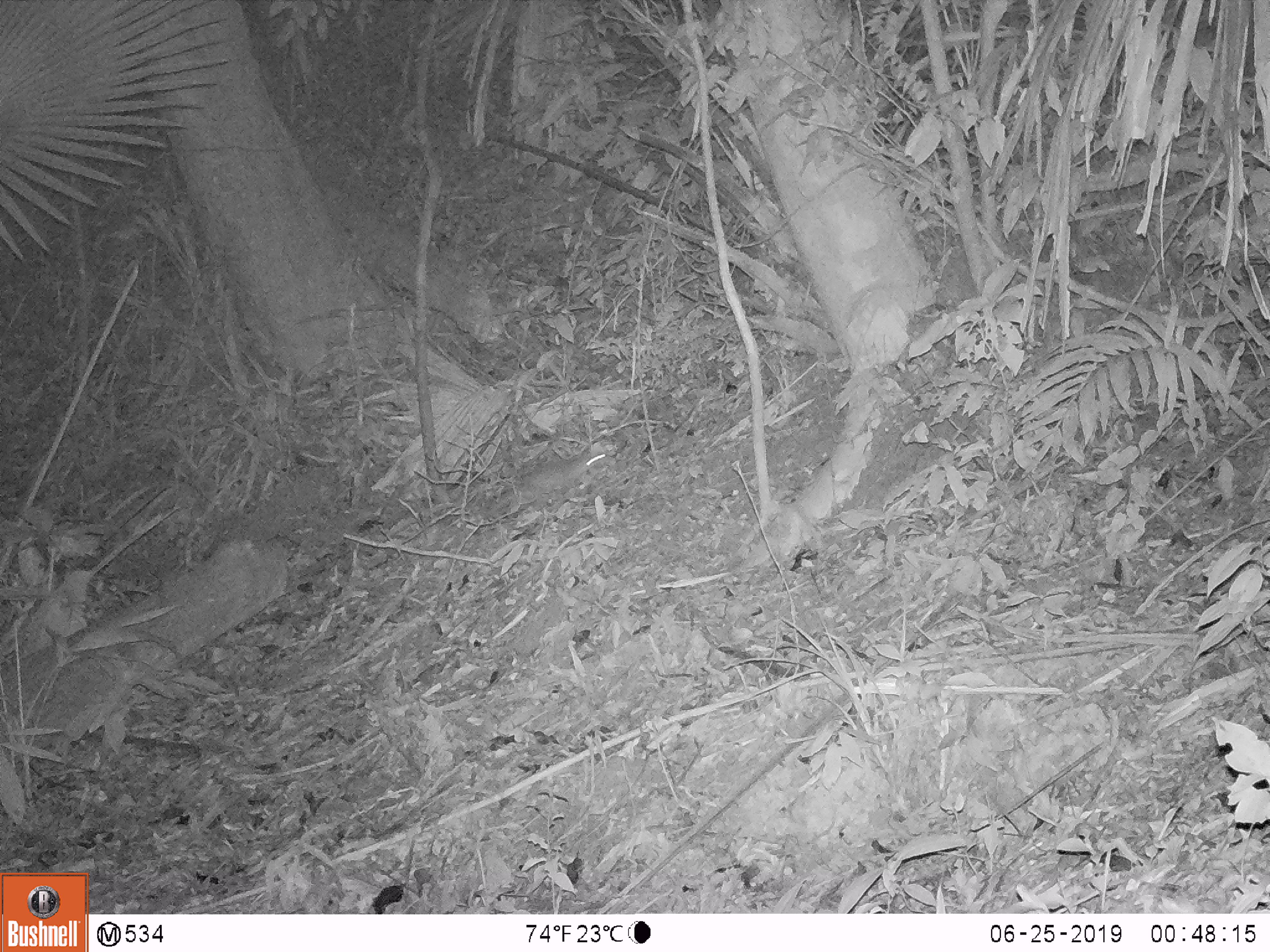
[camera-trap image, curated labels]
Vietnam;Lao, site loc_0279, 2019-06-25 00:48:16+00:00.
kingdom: Animalia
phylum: Chordata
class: Mammalia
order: Carnivora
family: Mustelidae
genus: Melogale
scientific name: Melogale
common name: ferret badger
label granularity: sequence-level